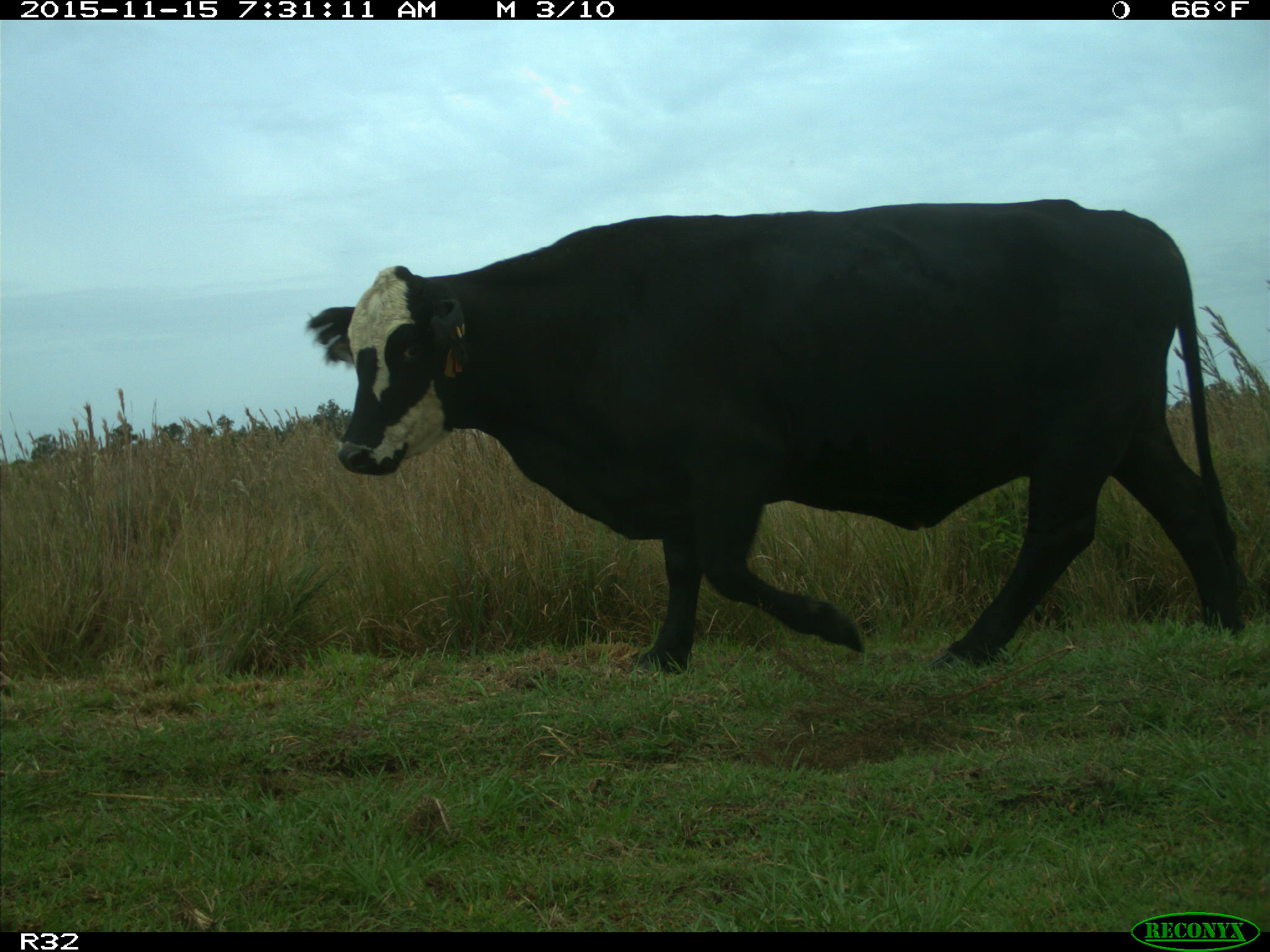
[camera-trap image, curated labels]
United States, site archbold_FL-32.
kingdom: Animalia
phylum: Chordata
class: Mammalia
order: Artiodactyla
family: Bovidae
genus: Bos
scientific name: Bos taurus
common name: domestic cow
Bos taurus (domestic cow).